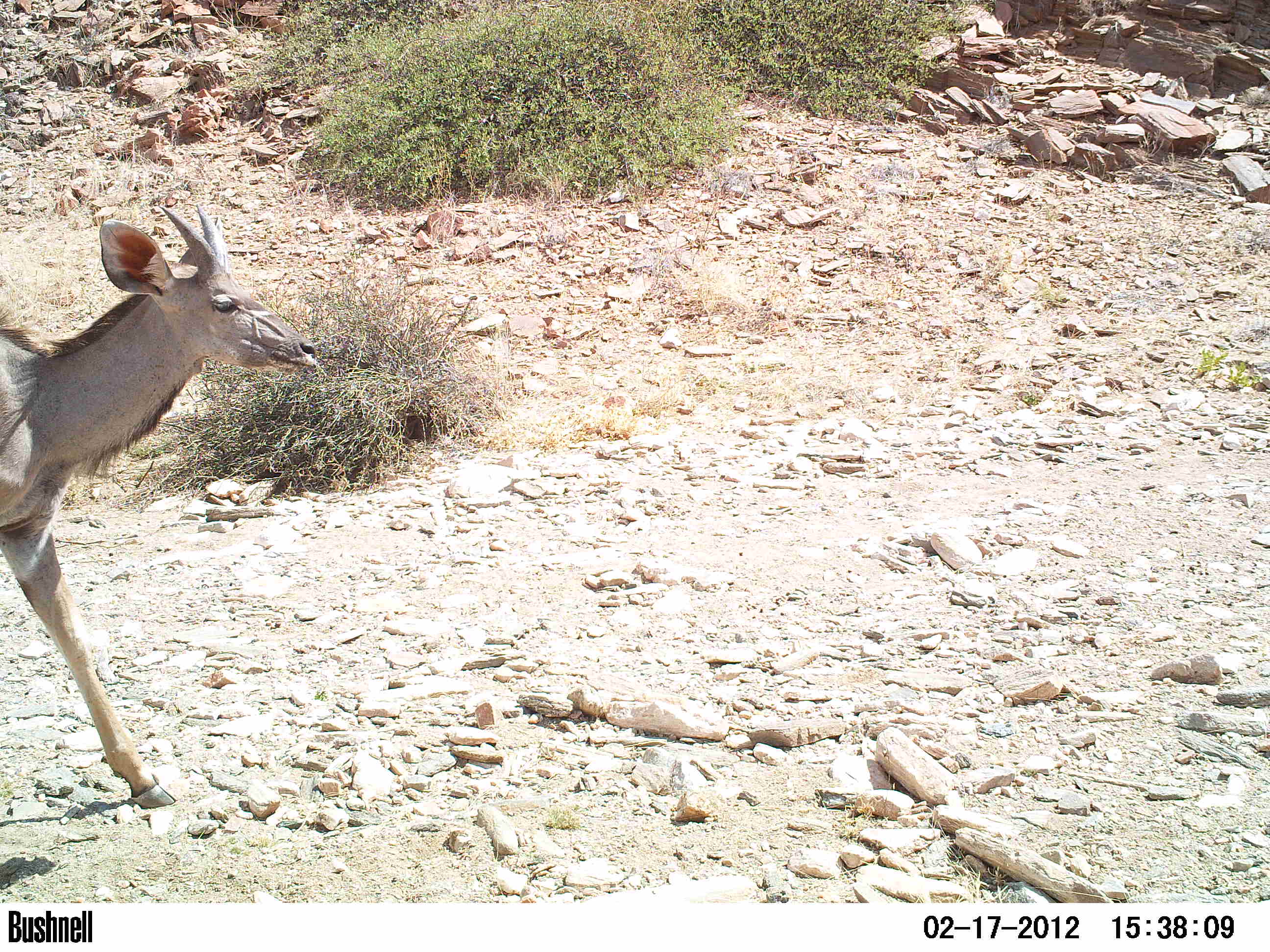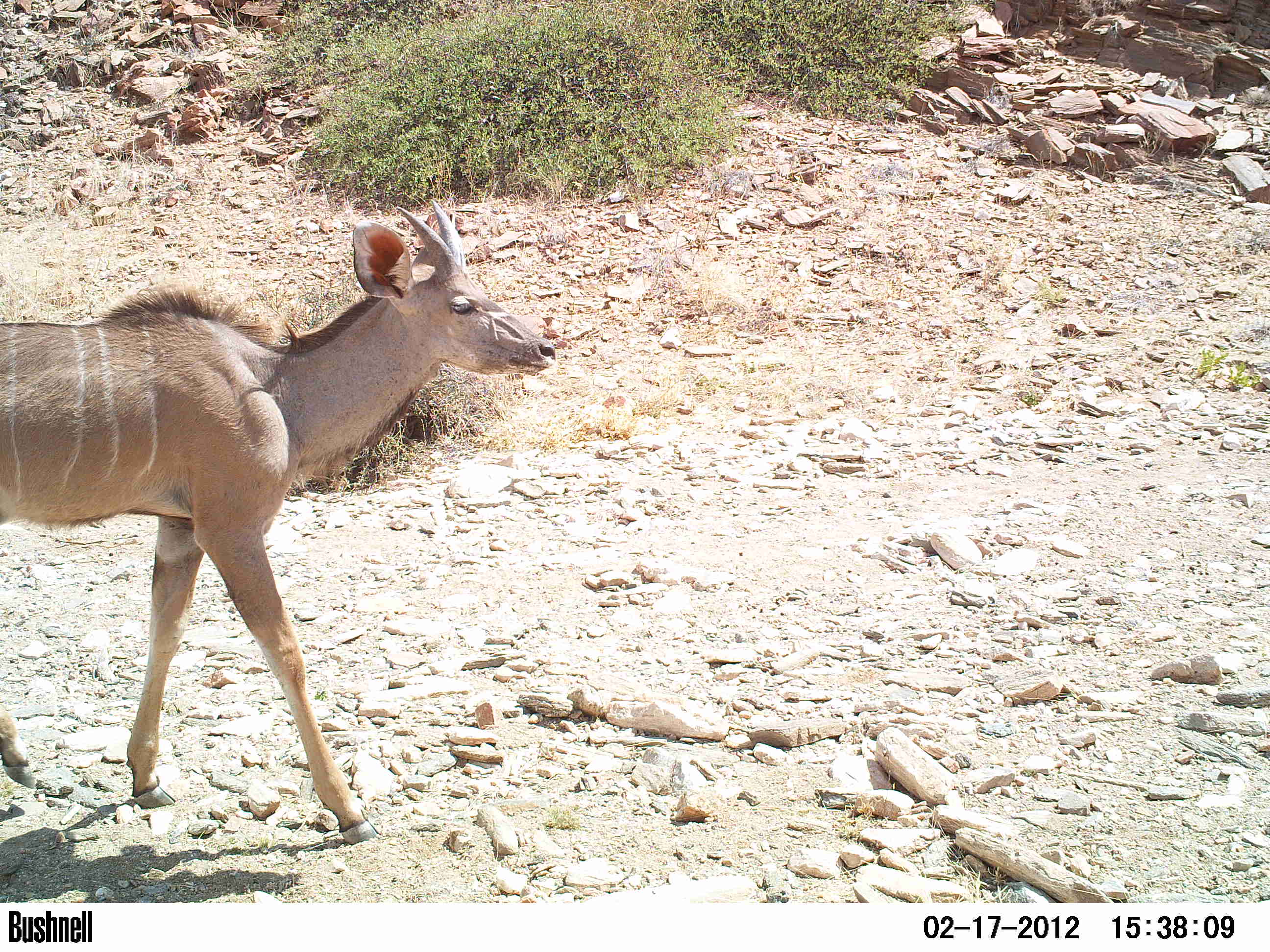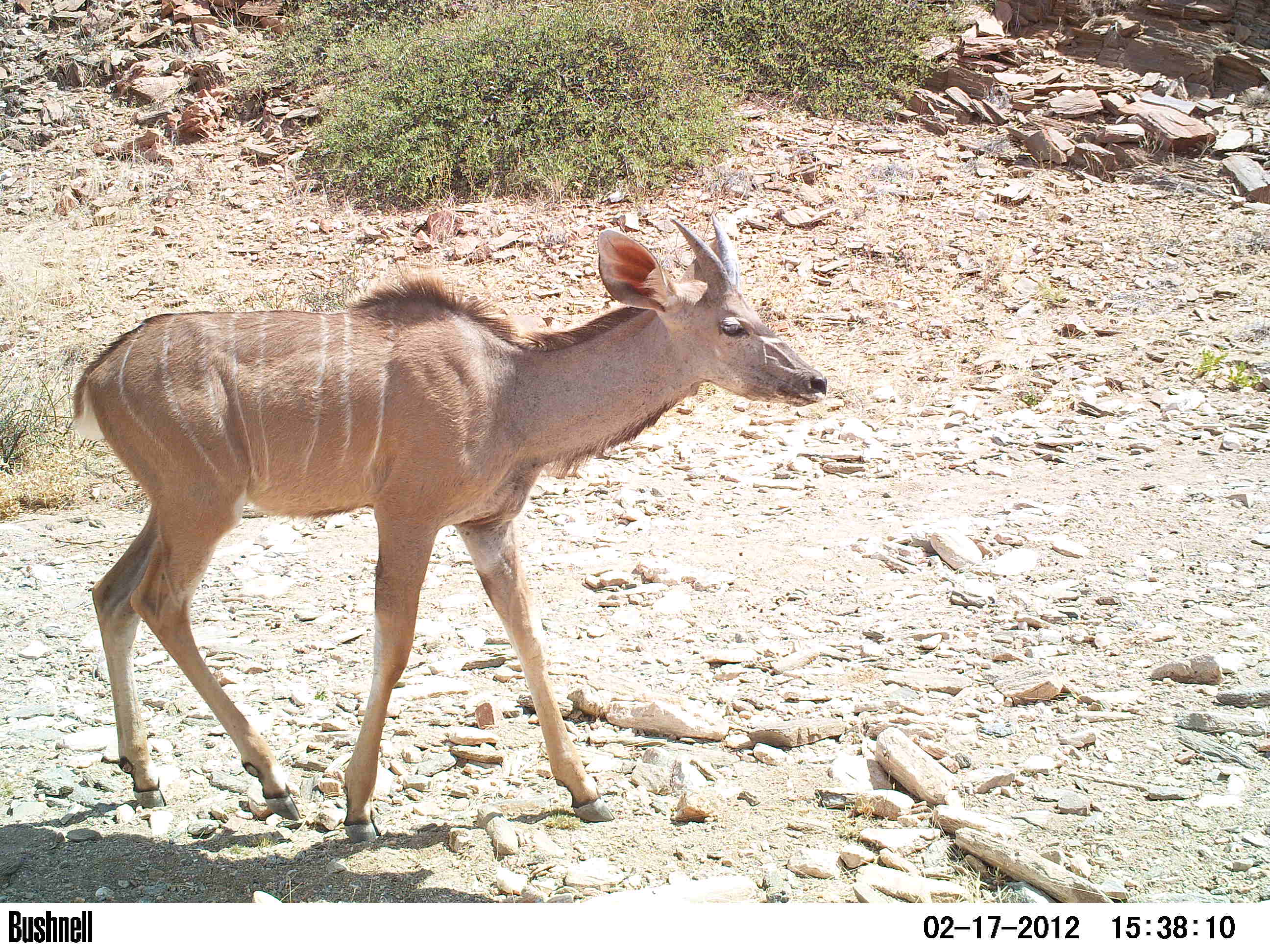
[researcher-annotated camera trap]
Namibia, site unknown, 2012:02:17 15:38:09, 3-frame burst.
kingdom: Animalia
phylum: Chordata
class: Mammalia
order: Artiodactyla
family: Bovidae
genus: Tragelaphus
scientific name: Tragelaphus strepsiceros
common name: greater kudu